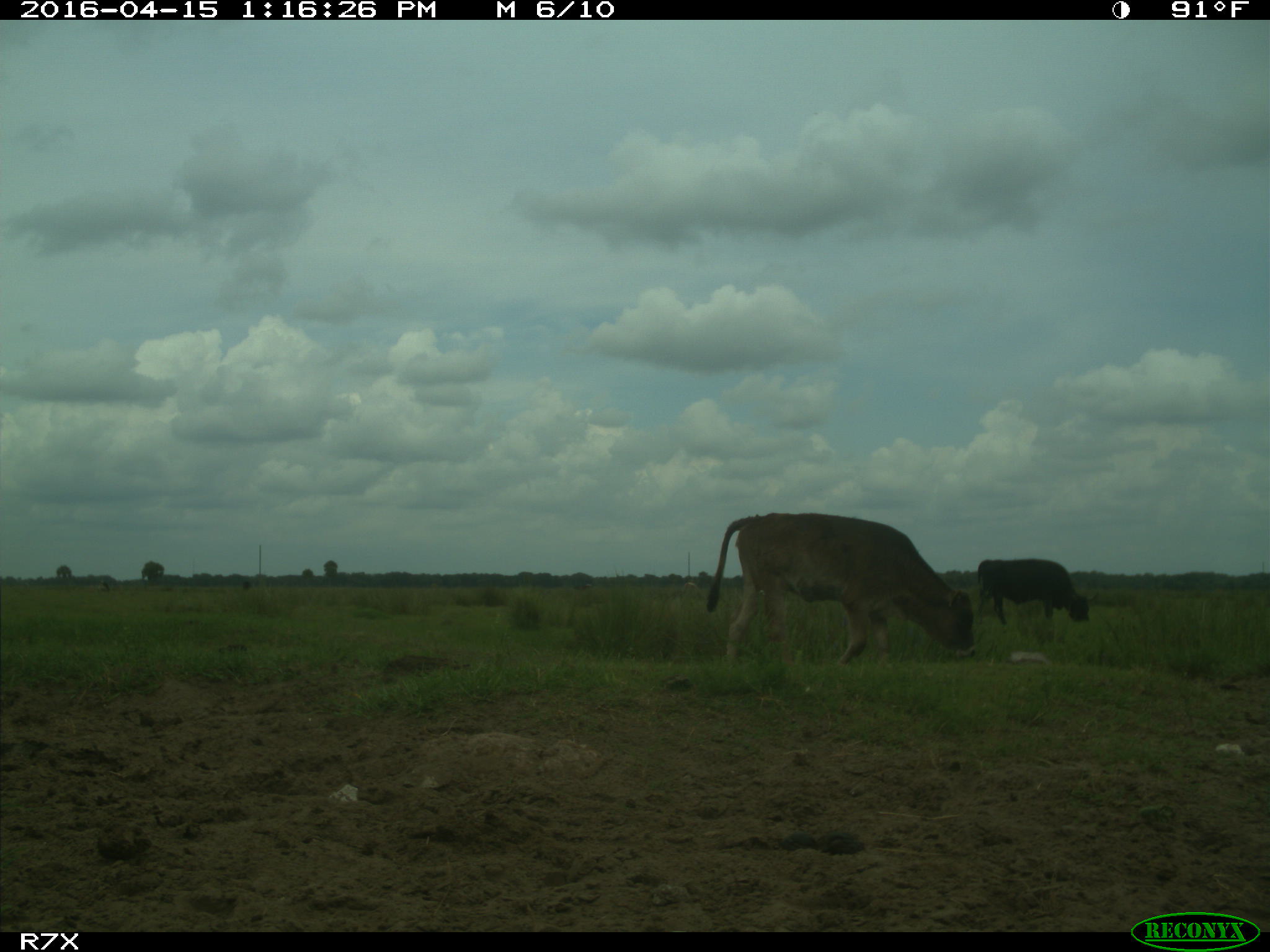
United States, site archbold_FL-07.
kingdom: Animalia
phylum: Chordata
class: Mammalia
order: Artiodactyla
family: Bovidae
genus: Bos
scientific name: Bos taurus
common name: domestic cow